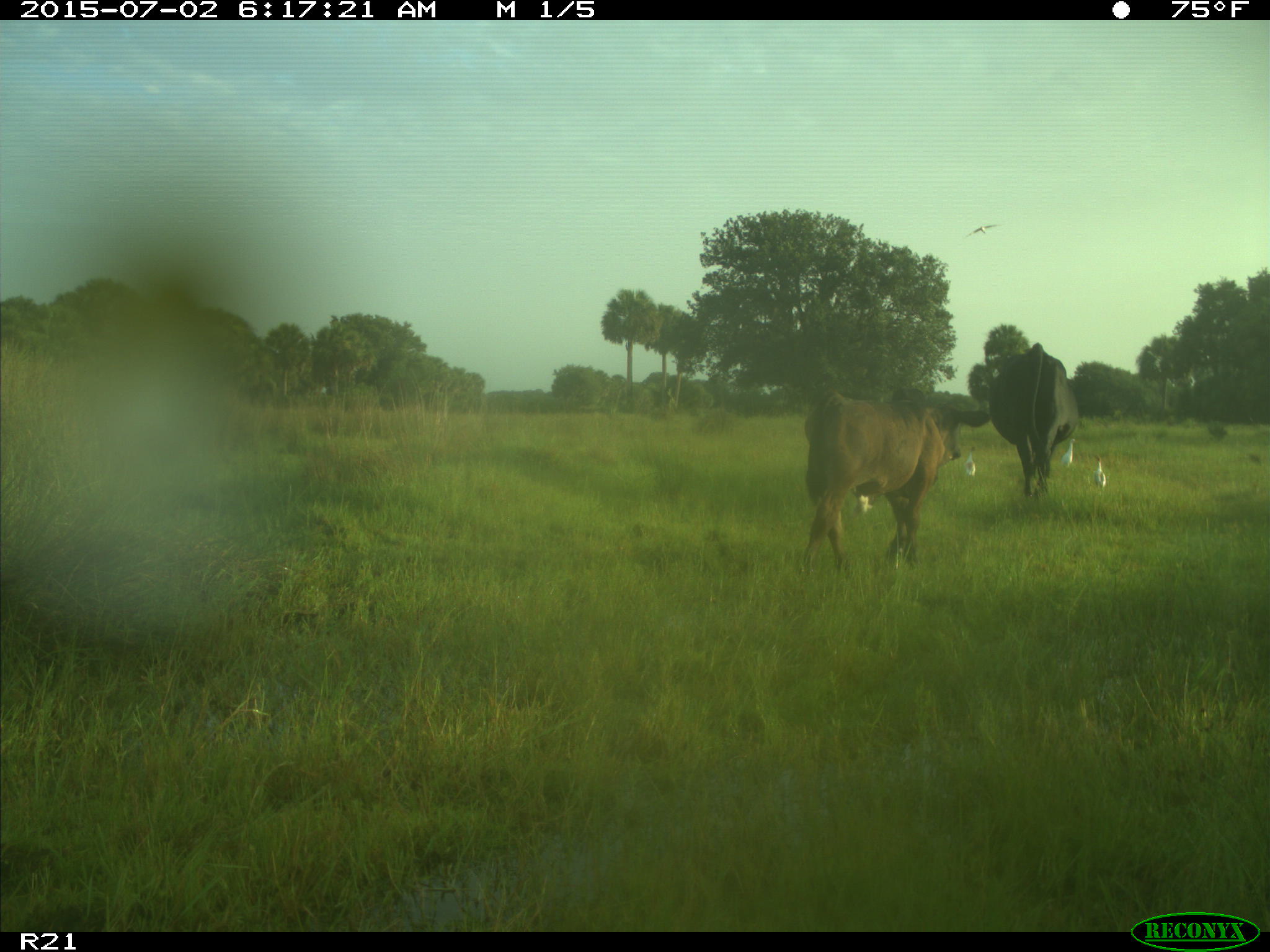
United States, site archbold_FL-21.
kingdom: Animalia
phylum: Chordata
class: Mammalia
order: Artiodactyla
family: Bovidae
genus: Bos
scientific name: Bos taurus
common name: domestic cow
Bos taurus (domestic cow).